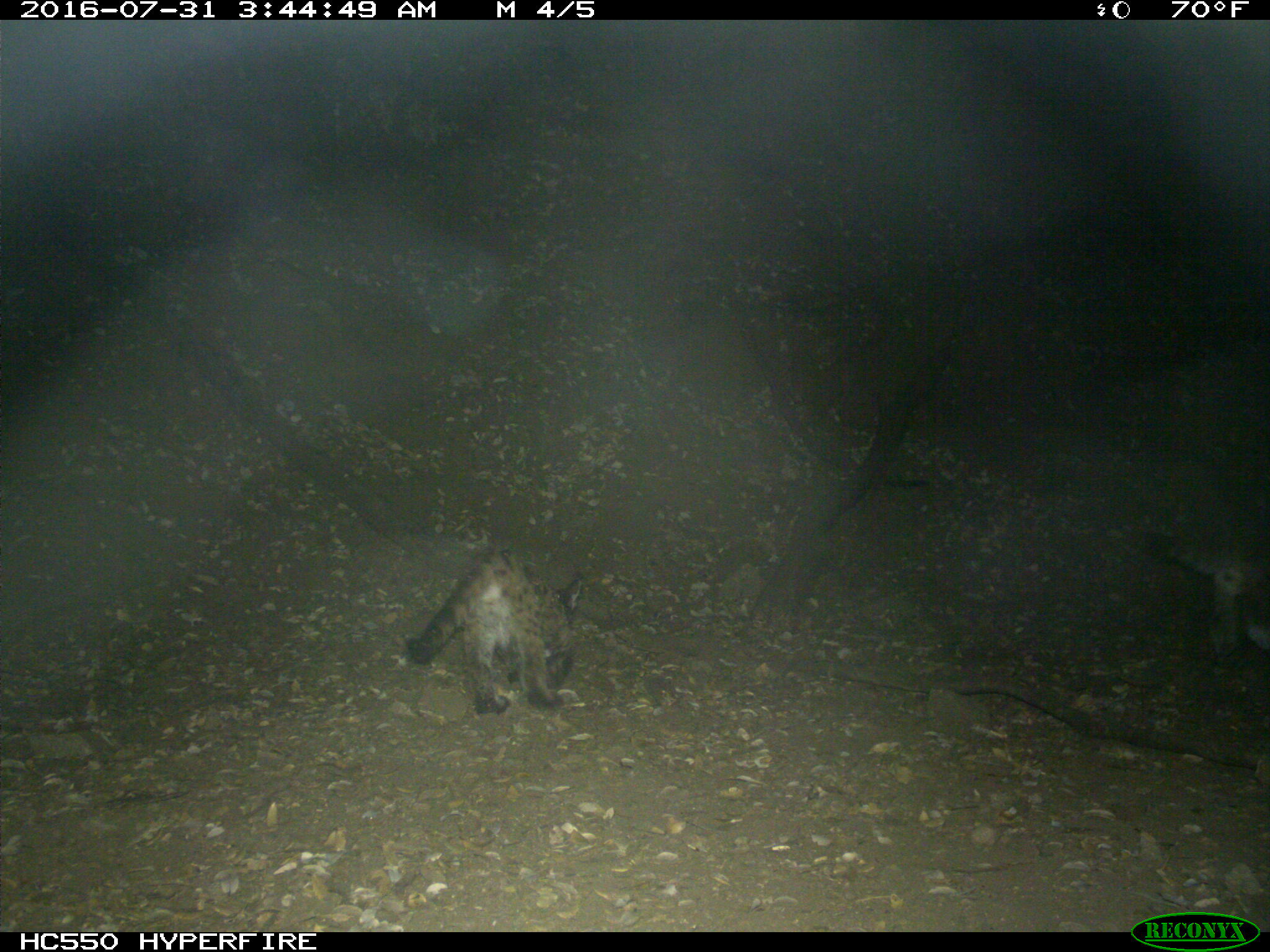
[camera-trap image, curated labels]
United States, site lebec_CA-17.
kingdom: Animalia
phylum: Chordata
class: Mammalia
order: Carnivora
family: Felidae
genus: Puma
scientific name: Puma concolor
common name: mountain lion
Puma concolor (mountain lion).